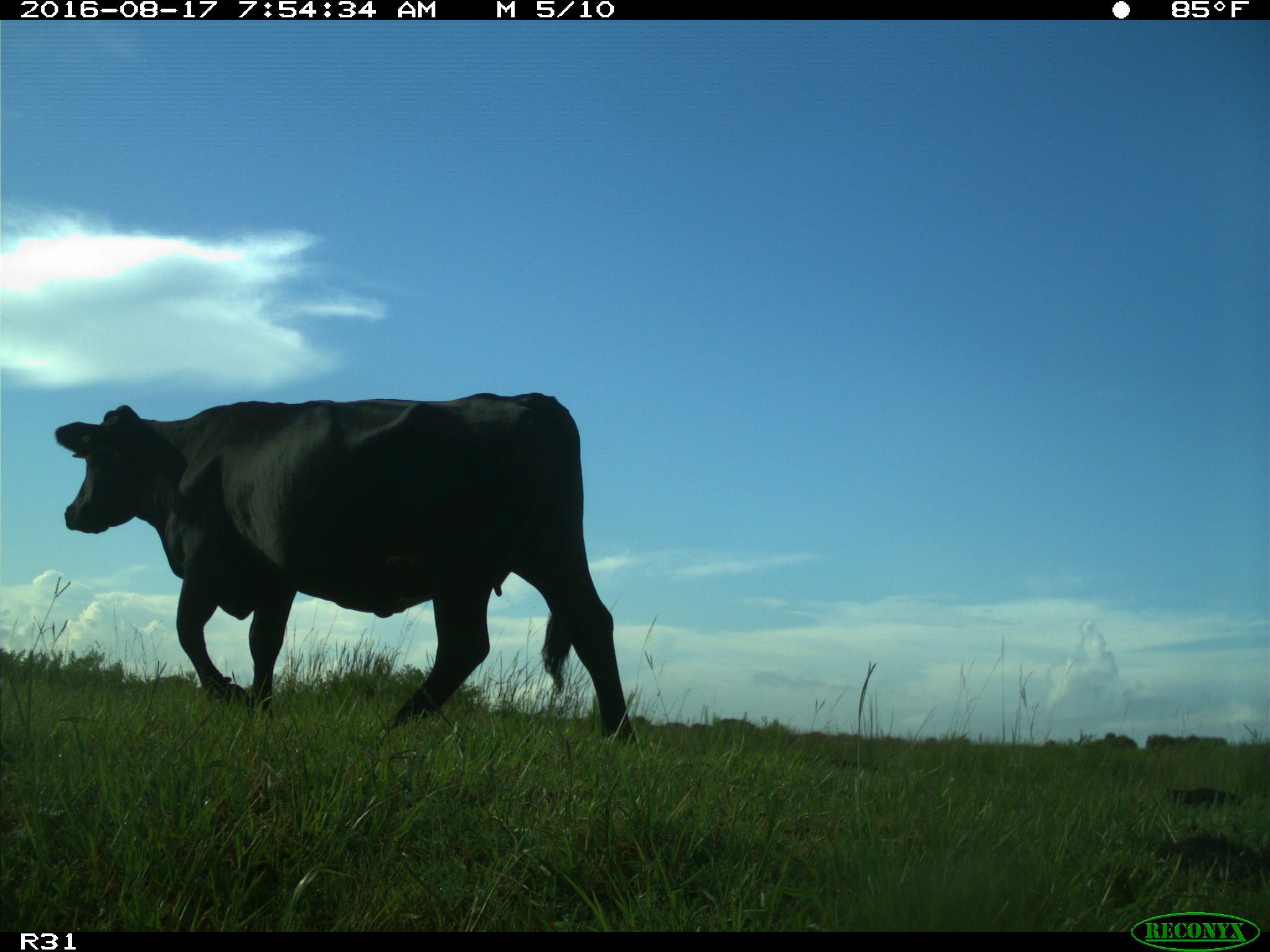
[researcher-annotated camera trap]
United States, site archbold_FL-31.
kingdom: Animalia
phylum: Chordata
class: Mammalia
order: Artiodactyla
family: Bovidae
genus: Bos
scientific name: Bos taurus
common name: domestic cow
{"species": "Bos taurus (domestic cow)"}